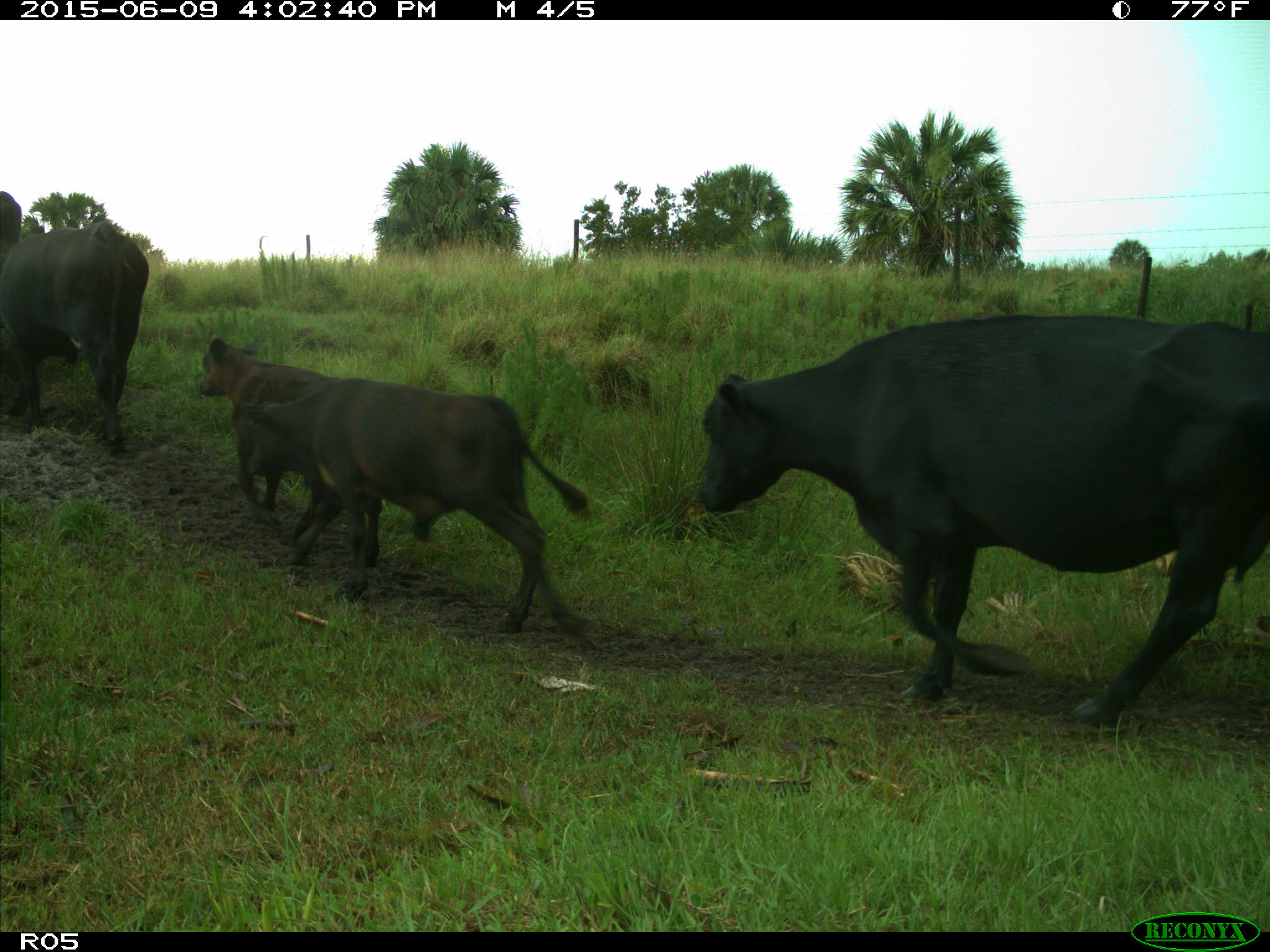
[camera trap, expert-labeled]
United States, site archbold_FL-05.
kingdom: Animalia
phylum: Chordata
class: Mammalia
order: Artiodactyla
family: Bovidae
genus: Bos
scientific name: Bos taurus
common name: domestic cow